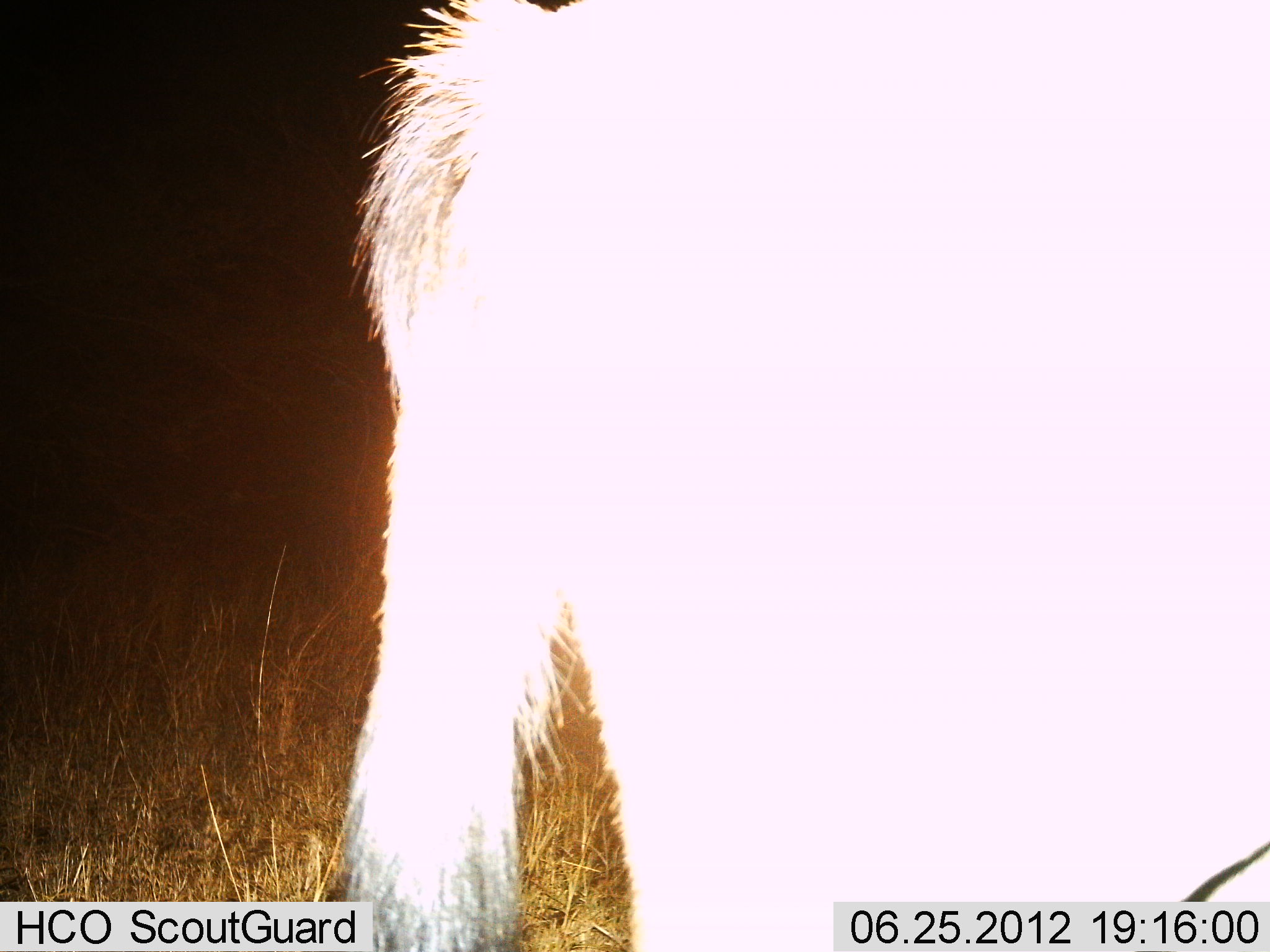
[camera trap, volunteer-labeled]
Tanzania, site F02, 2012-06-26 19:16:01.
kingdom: Animalia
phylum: Chordata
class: Mammalia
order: Artiodactyla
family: Bovidae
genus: Connochaetes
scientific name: Connochaetes taurinus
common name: blue wildebeest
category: wildebeest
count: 1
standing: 86%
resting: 0%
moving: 14%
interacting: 0%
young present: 0%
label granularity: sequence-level